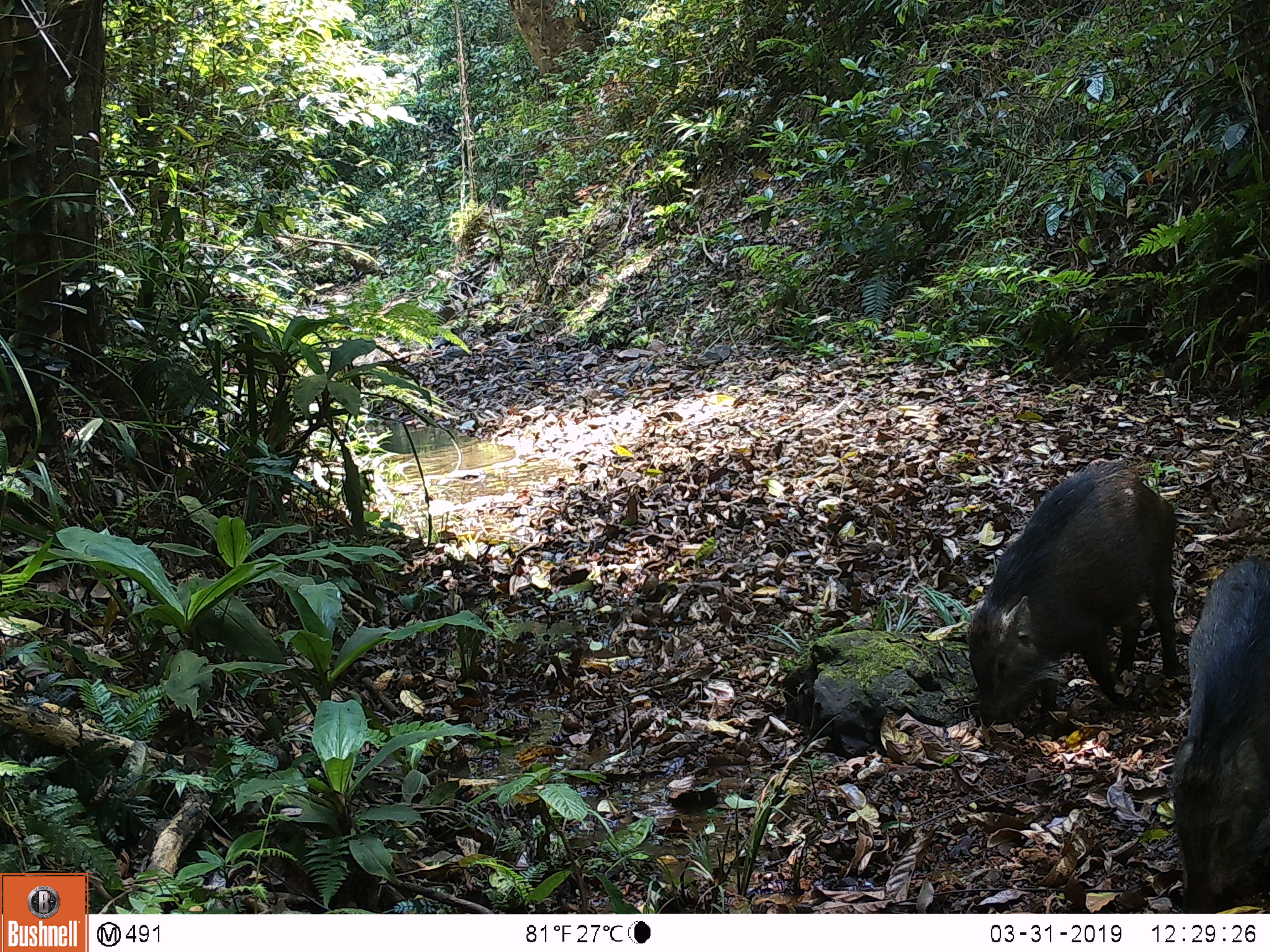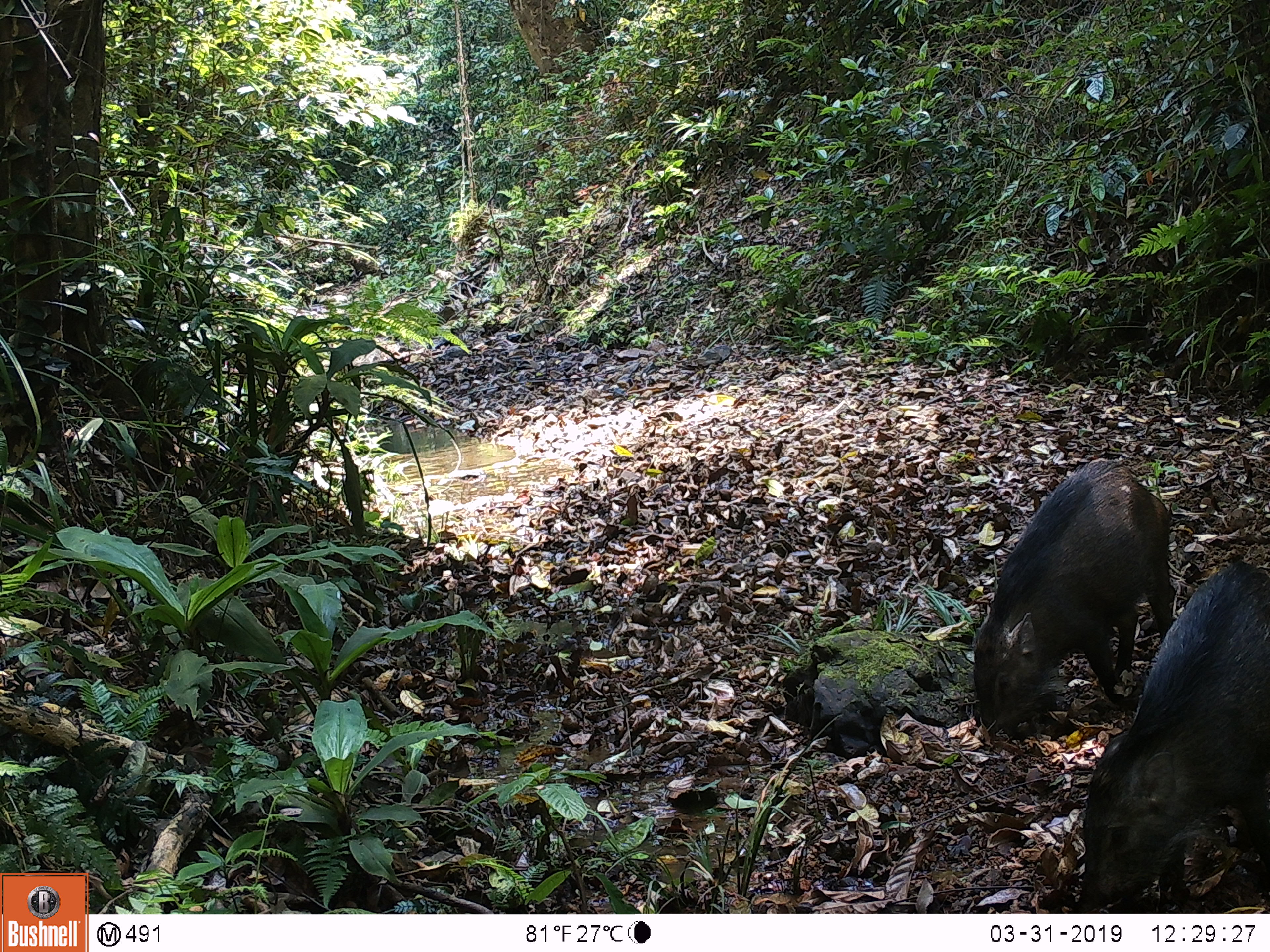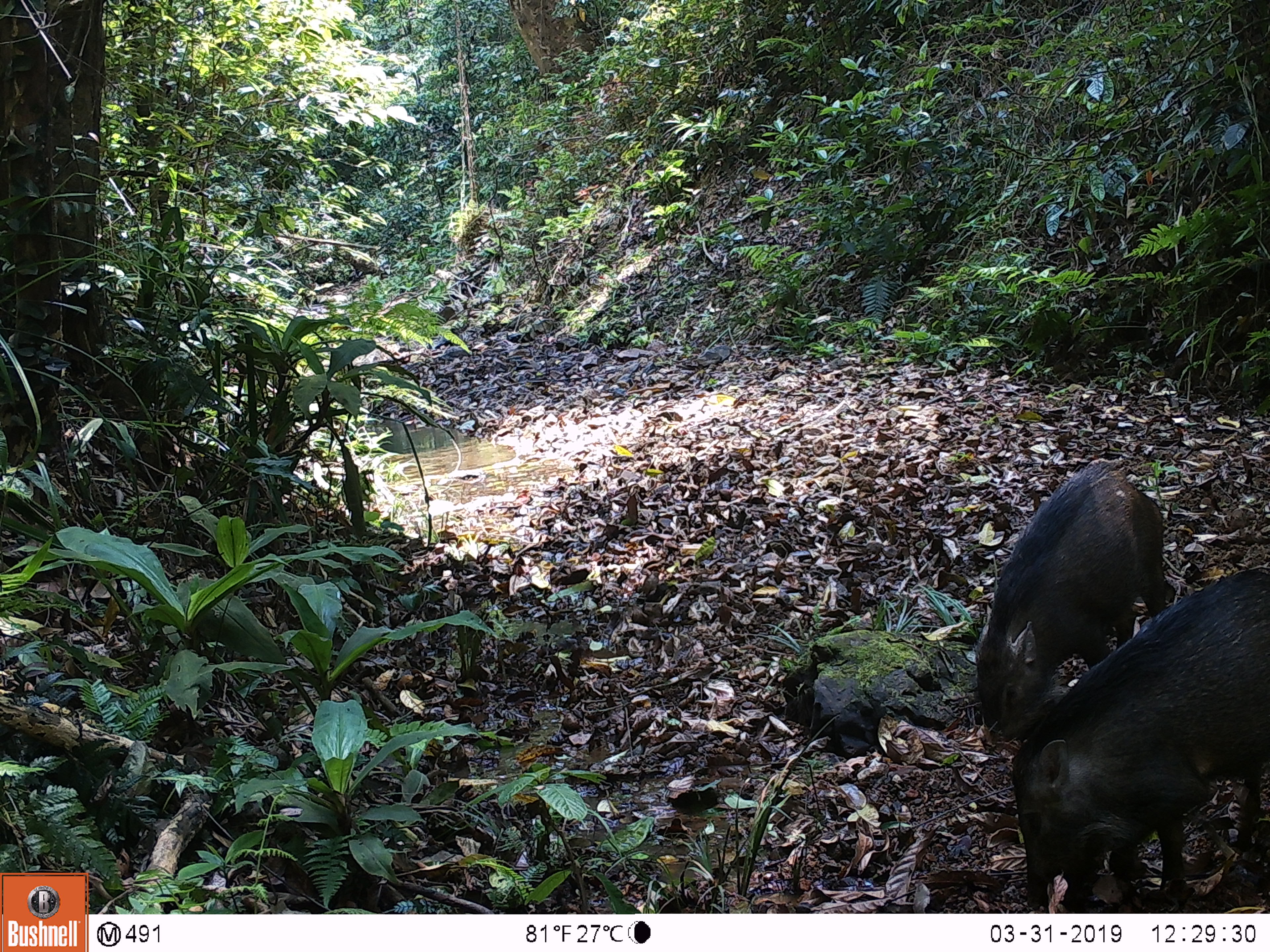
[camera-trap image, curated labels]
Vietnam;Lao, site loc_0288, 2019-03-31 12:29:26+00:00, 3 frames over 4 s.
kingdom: Animalia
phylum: Chordata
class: Mammalia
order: Artiodactyla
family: Suidae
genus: Sus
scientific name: Sus scrofa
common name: eurasian wild pig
Eurasian wild pig (Sus scrofa). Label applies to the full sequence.